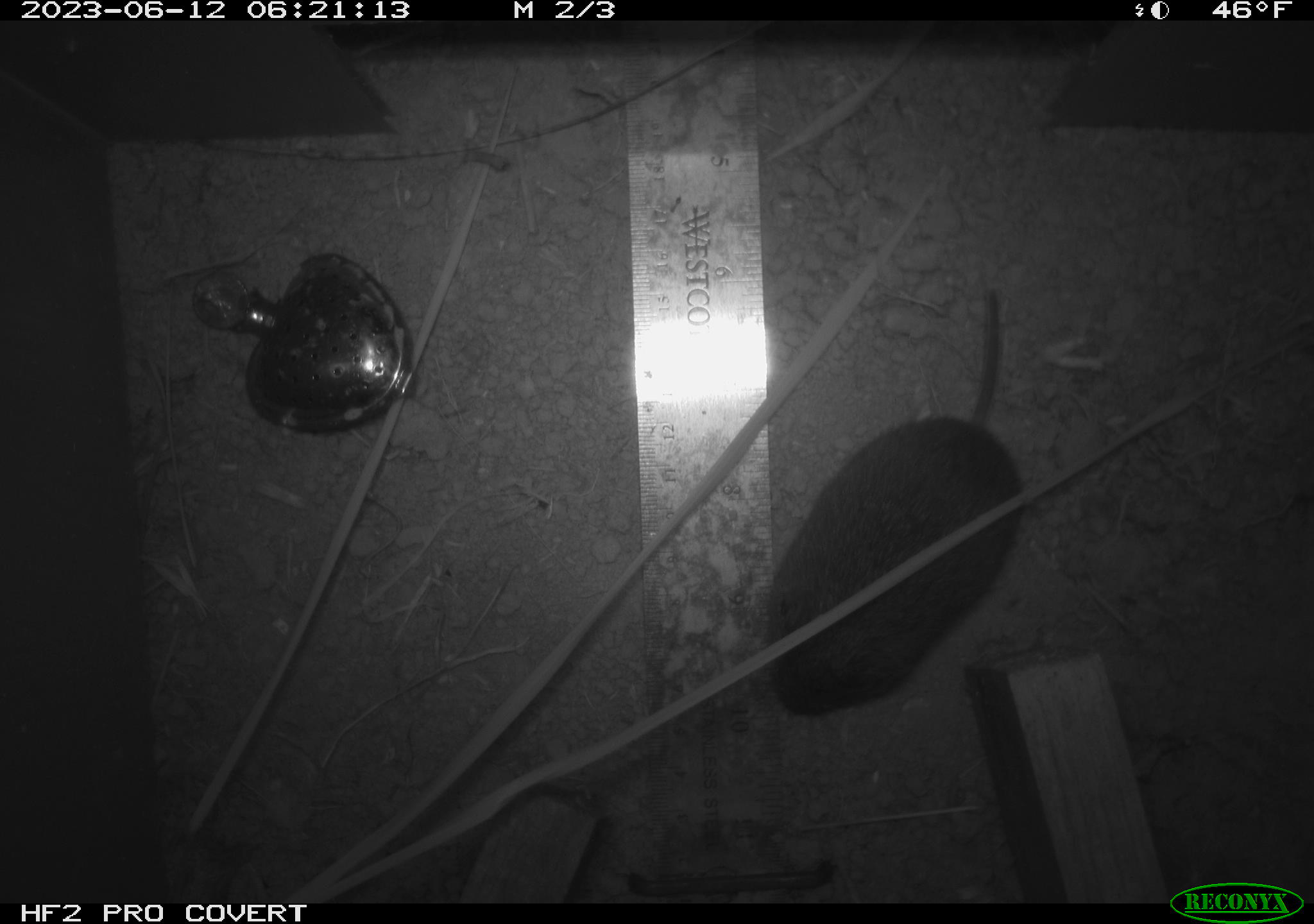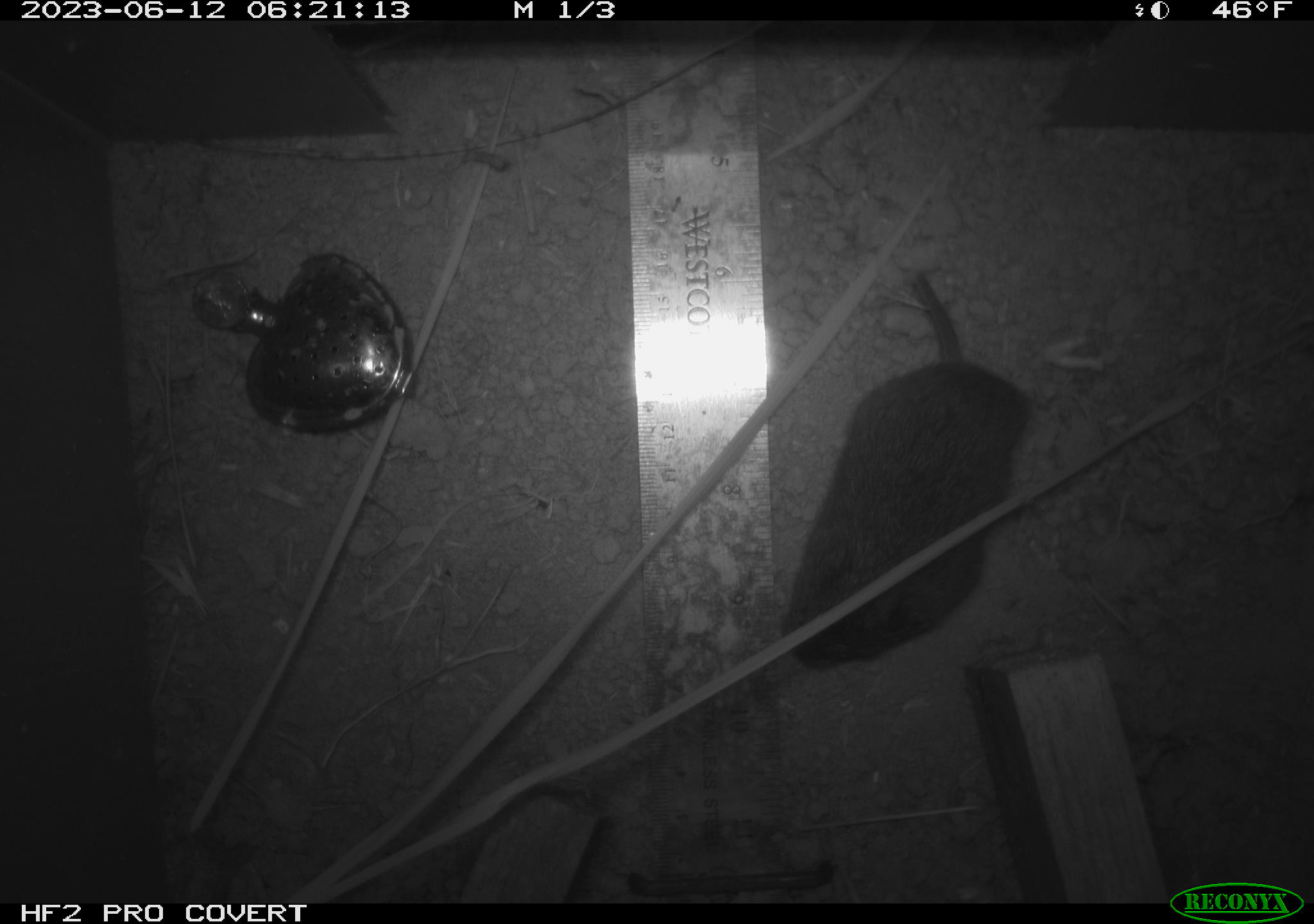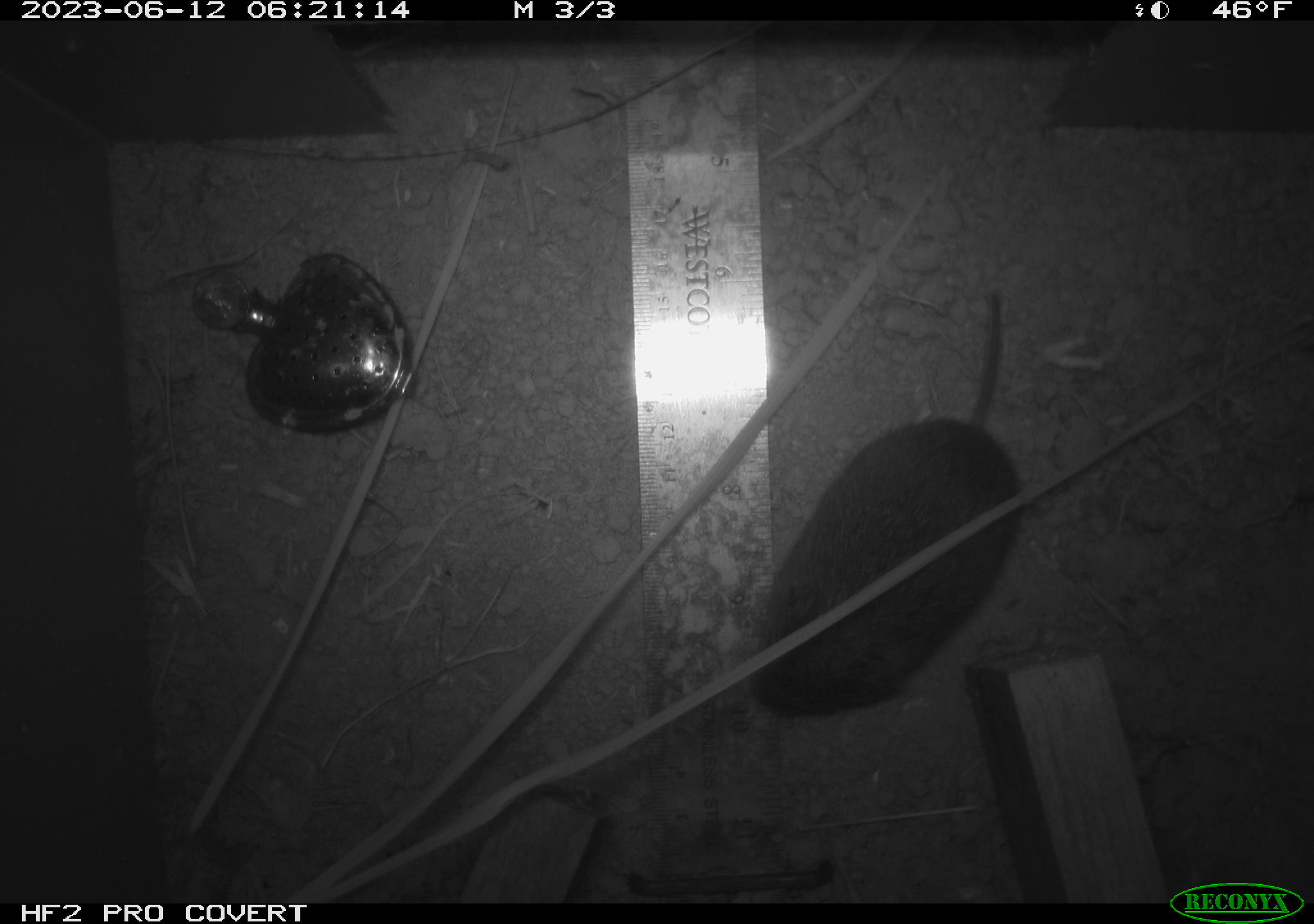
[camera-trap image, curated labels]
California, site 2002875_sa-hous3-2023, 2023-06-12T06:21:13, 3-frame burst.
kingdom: Animalia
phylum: Chordata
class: Mammalia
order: Rodentia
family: Cricetidae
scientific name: Arvicolinae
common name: voles, lemmings, and muskrats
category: arvicolinae subfamily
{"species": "arvicolinae subfamily (voles, lemmings, and muskrats) (Arvicolinae)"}